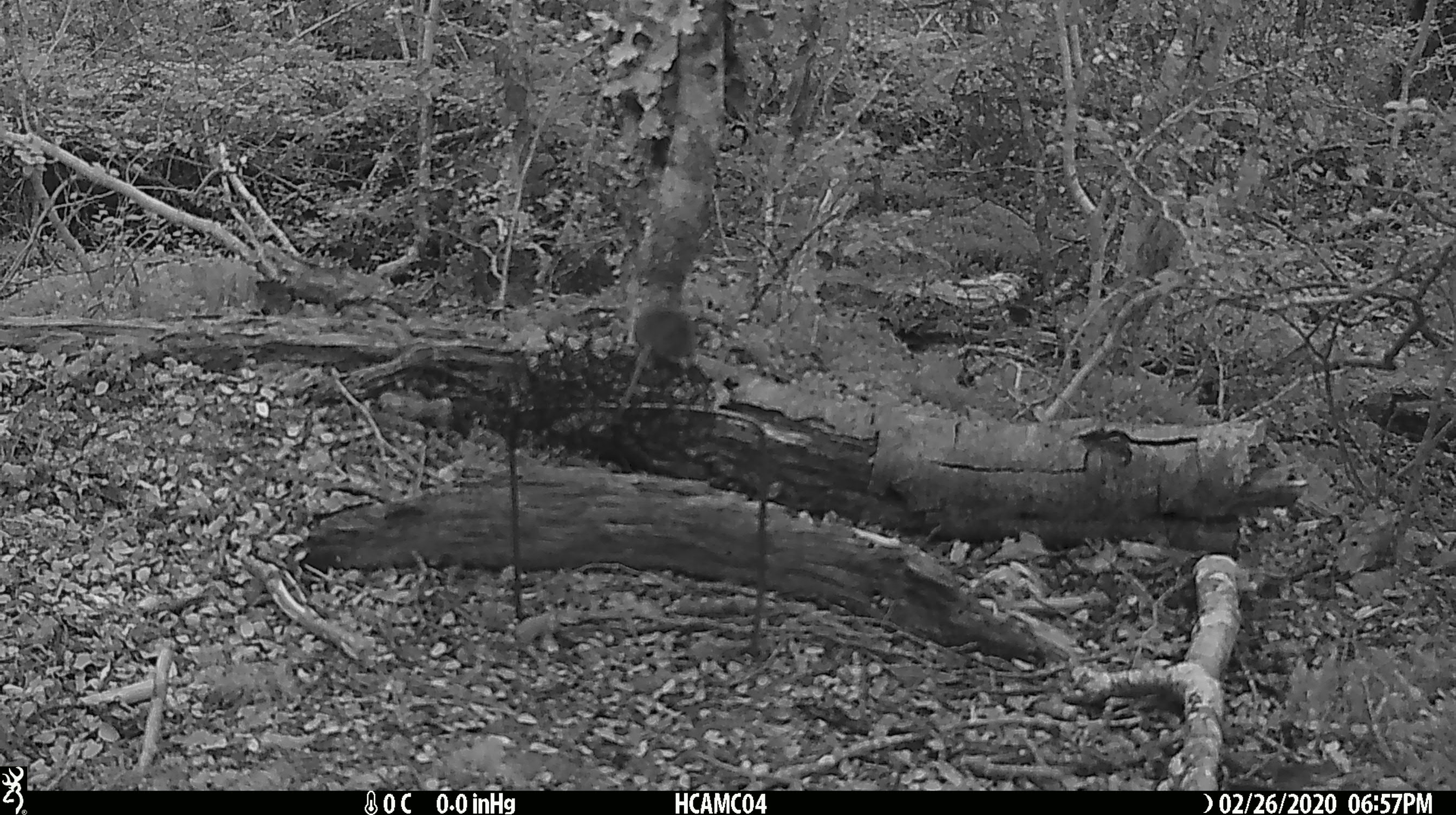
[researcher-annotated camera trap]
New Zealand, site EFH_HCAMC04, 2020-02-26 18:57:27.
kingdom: Animalia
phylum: Chordata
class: Mammalia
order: Rodentia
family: Muridae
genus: Mus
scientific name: Mus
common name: mouse